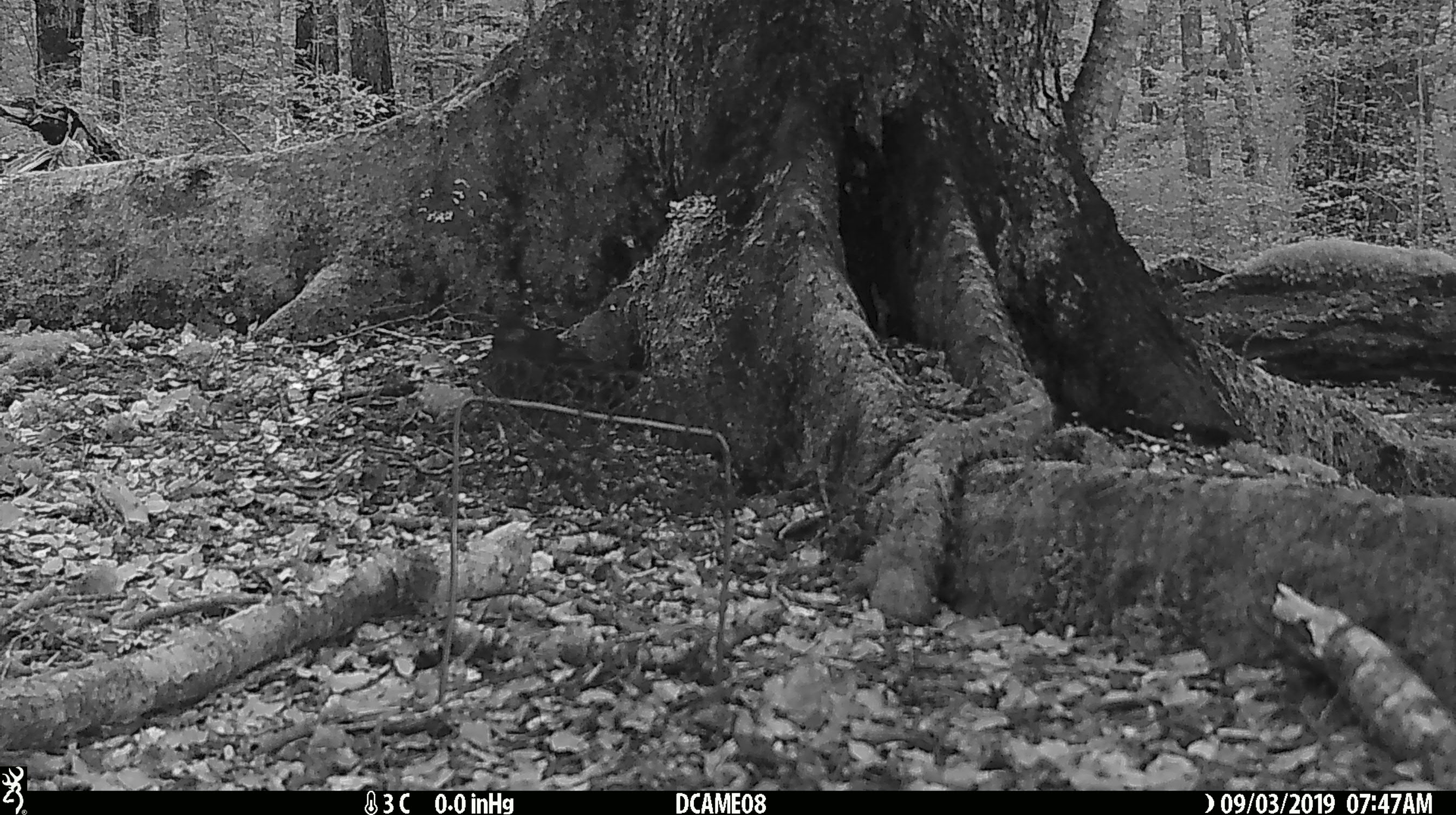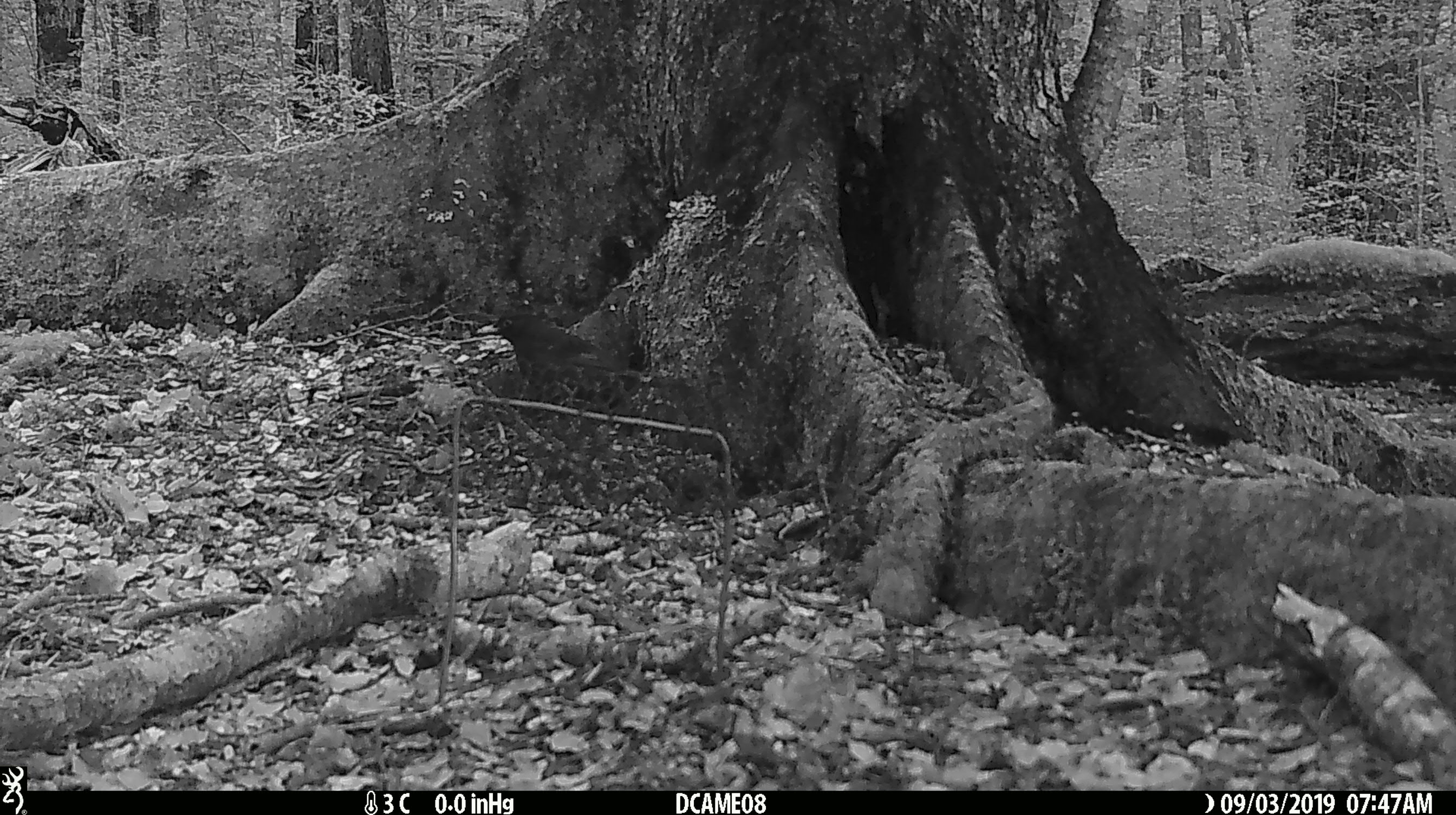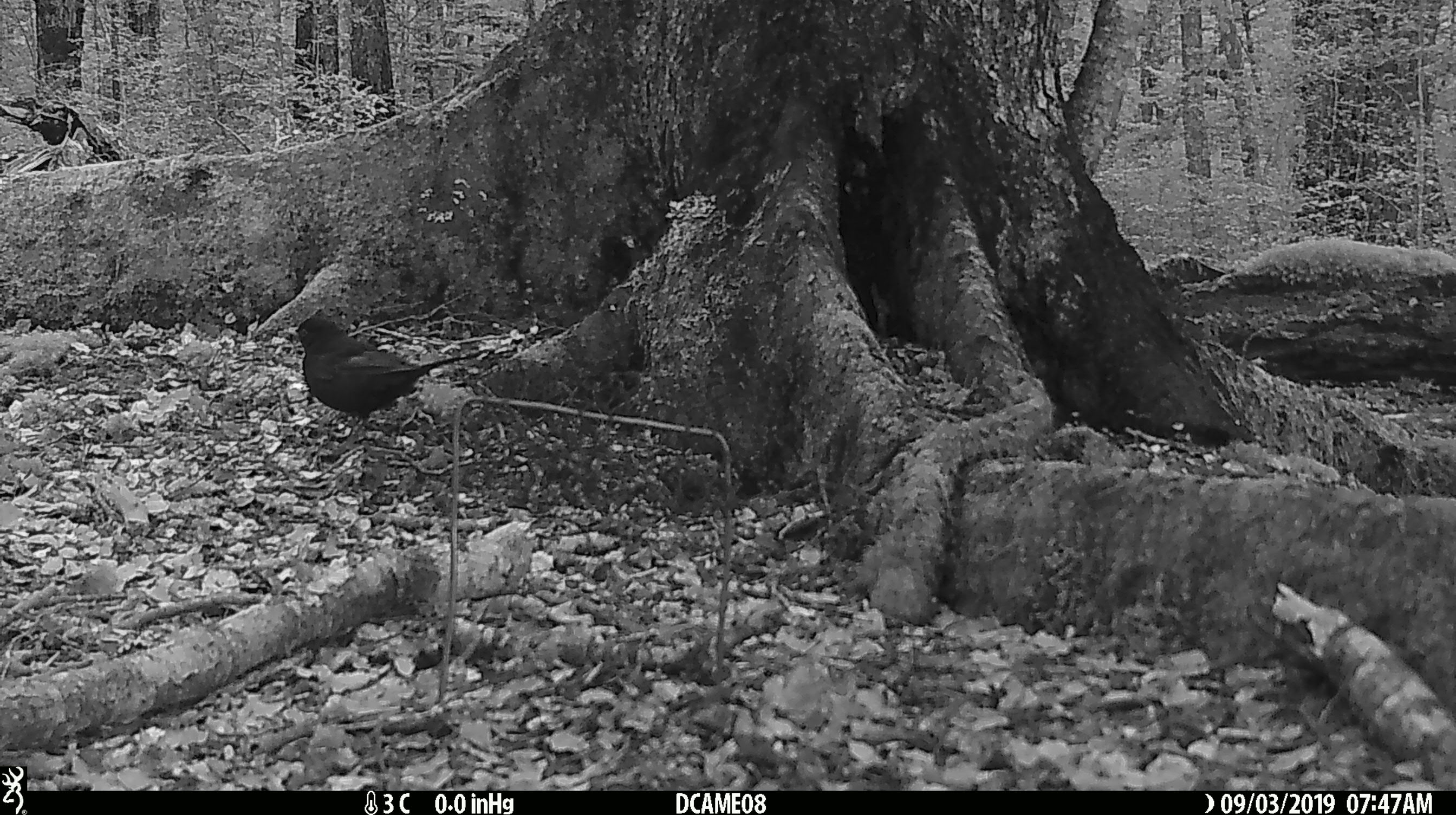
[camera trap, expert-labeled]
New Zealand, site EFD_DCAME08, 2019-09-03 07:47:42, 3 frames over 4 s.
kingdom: Animalia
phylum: Chordata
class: Aves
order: Passeriformes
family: Turdidae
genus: Turdus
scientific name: Turdus merula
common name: eurasian blackbird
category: blackbird